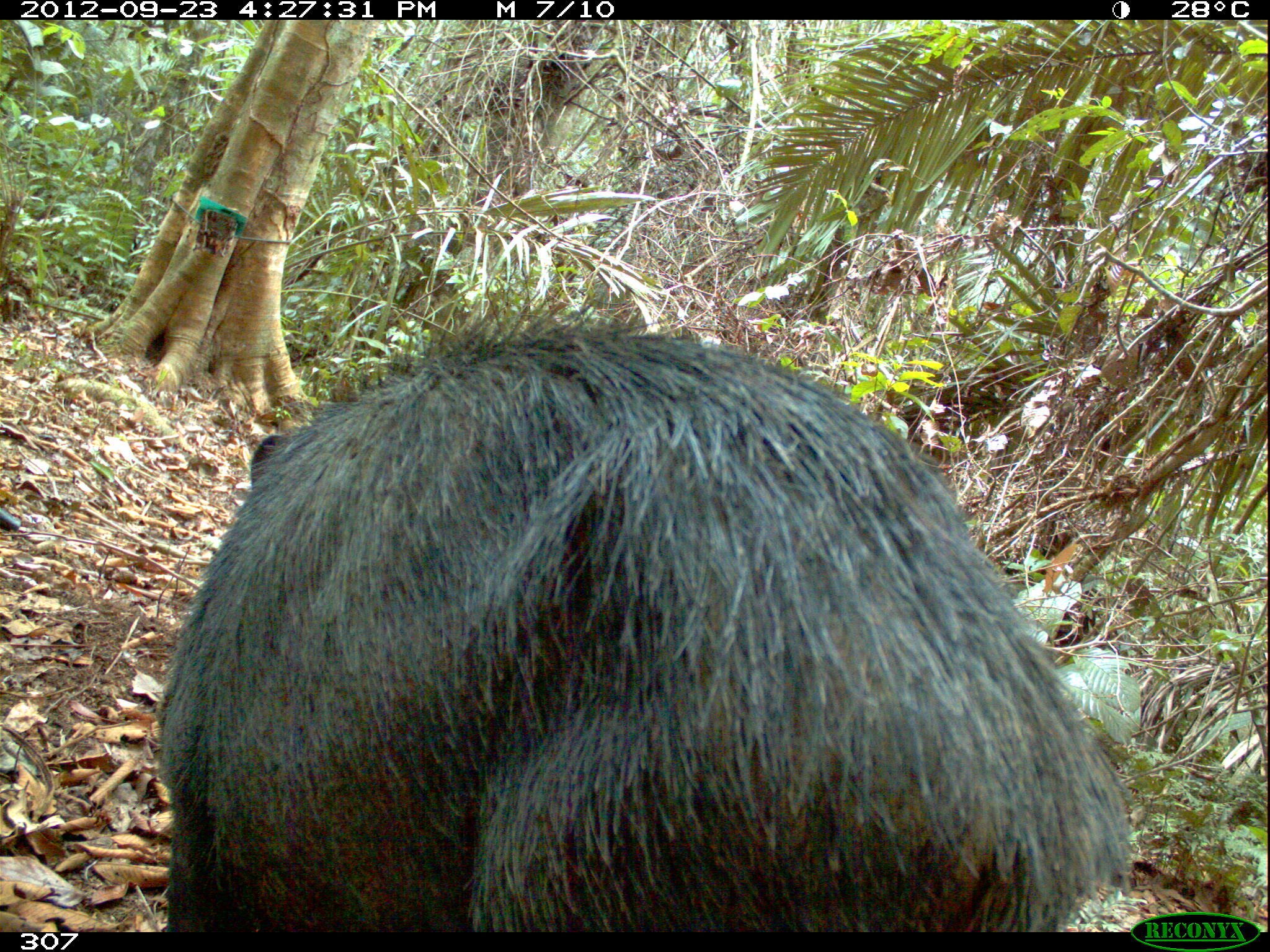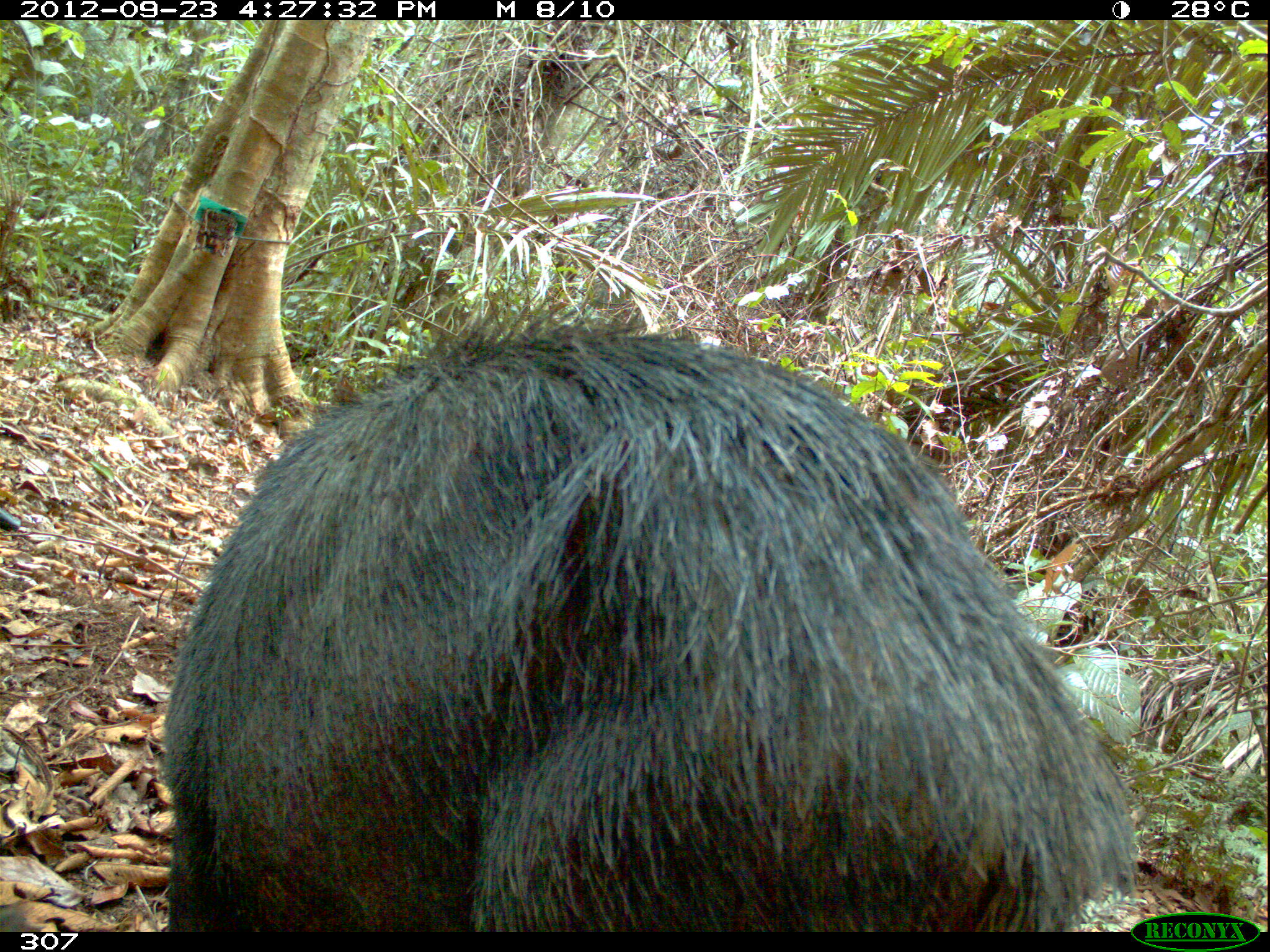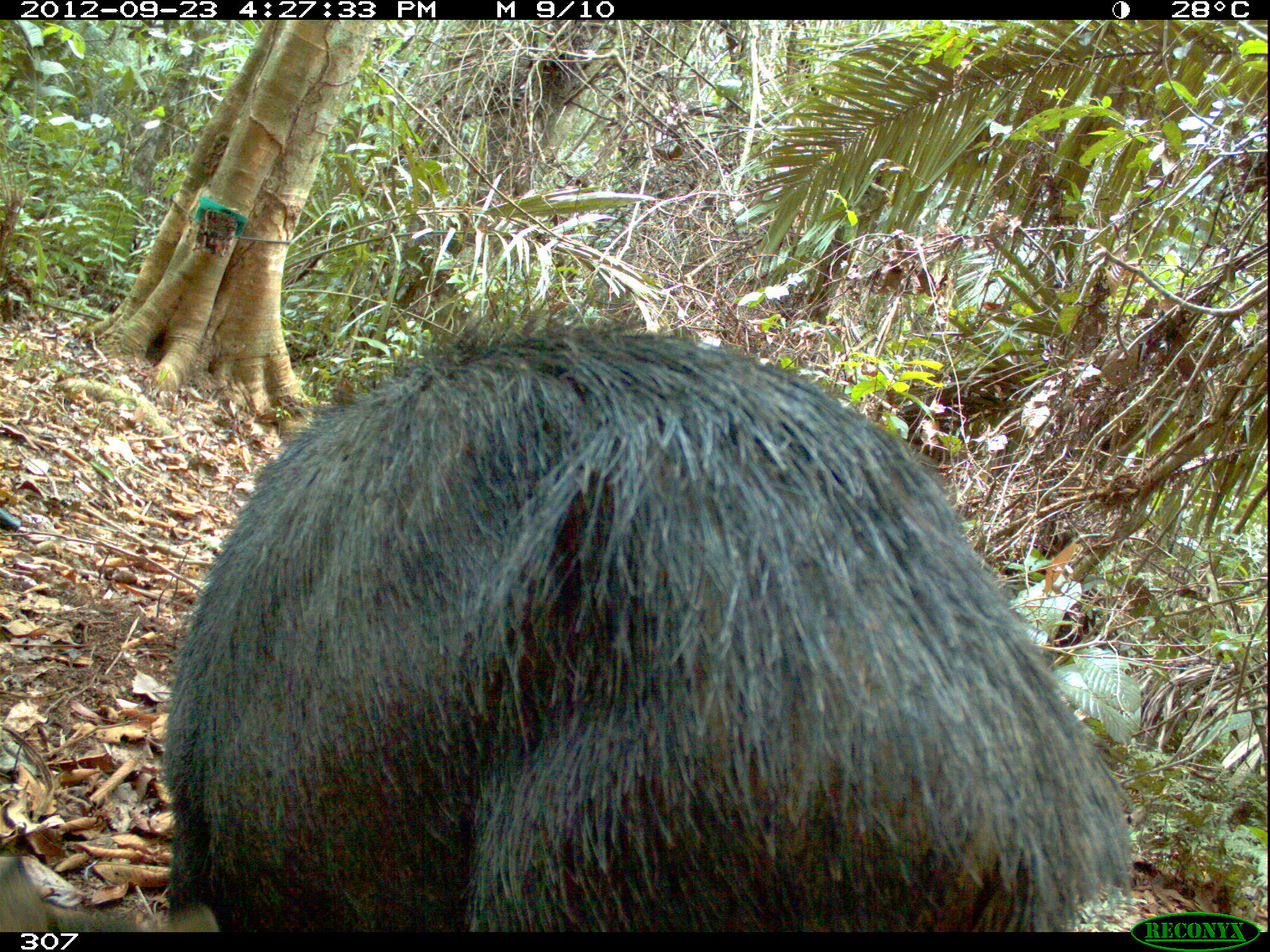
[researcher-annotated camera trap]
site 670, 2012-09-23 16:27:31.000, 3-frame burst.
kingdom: Animalia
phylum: Chordata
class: Mammalia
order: Artiodactyla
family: Tayassuidae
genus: Tayassu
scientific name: Tayassu pecari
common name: white-lipped peccary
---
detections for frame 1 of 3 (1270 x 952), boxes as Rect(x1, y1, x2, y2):
tayassu pecari: Rect(155, 296, 1127, 932)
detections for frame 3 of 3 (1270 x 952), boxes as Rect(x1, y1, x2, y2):
tayassu pecari: Rect(161, 286, 1130, 932)